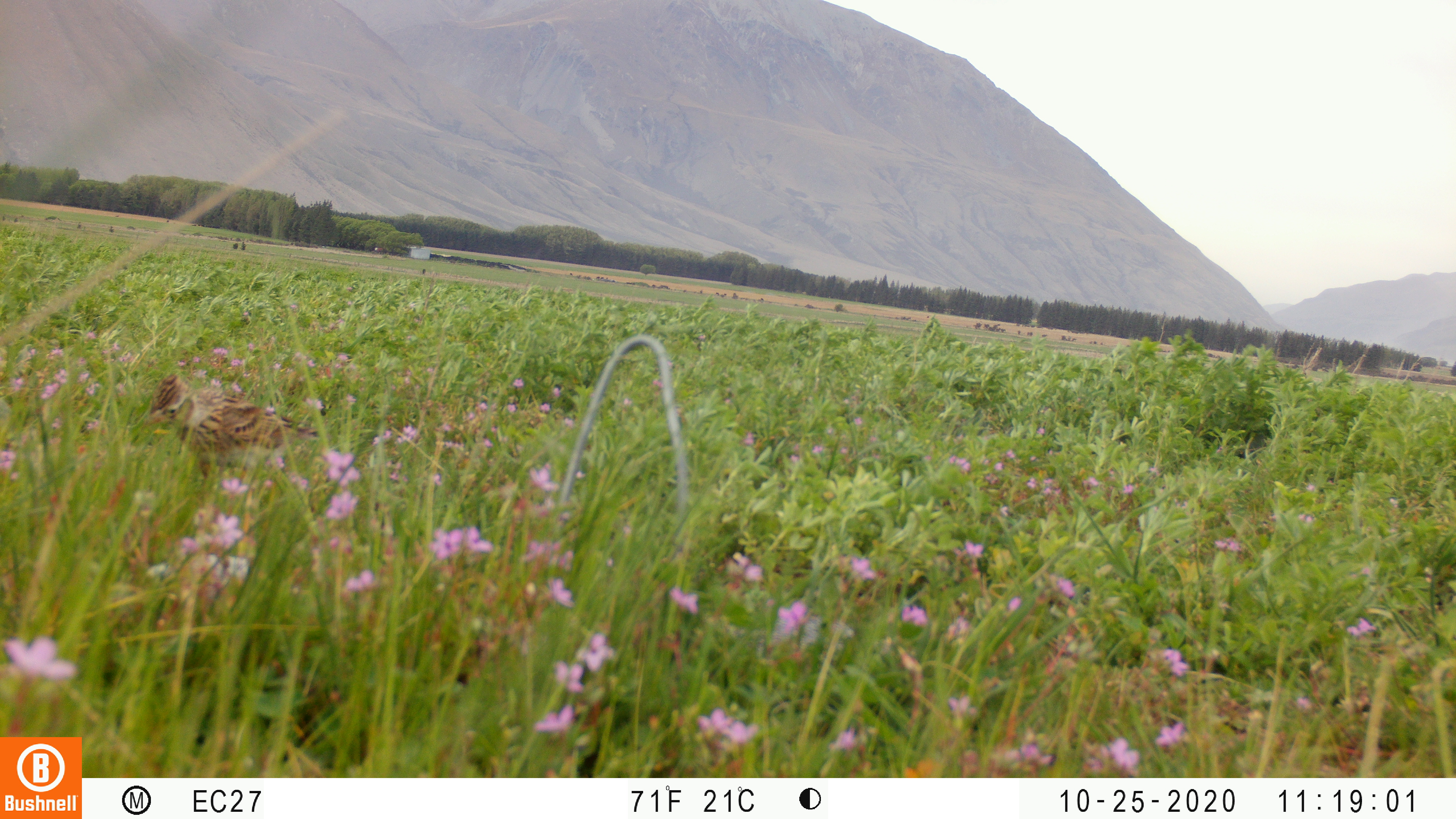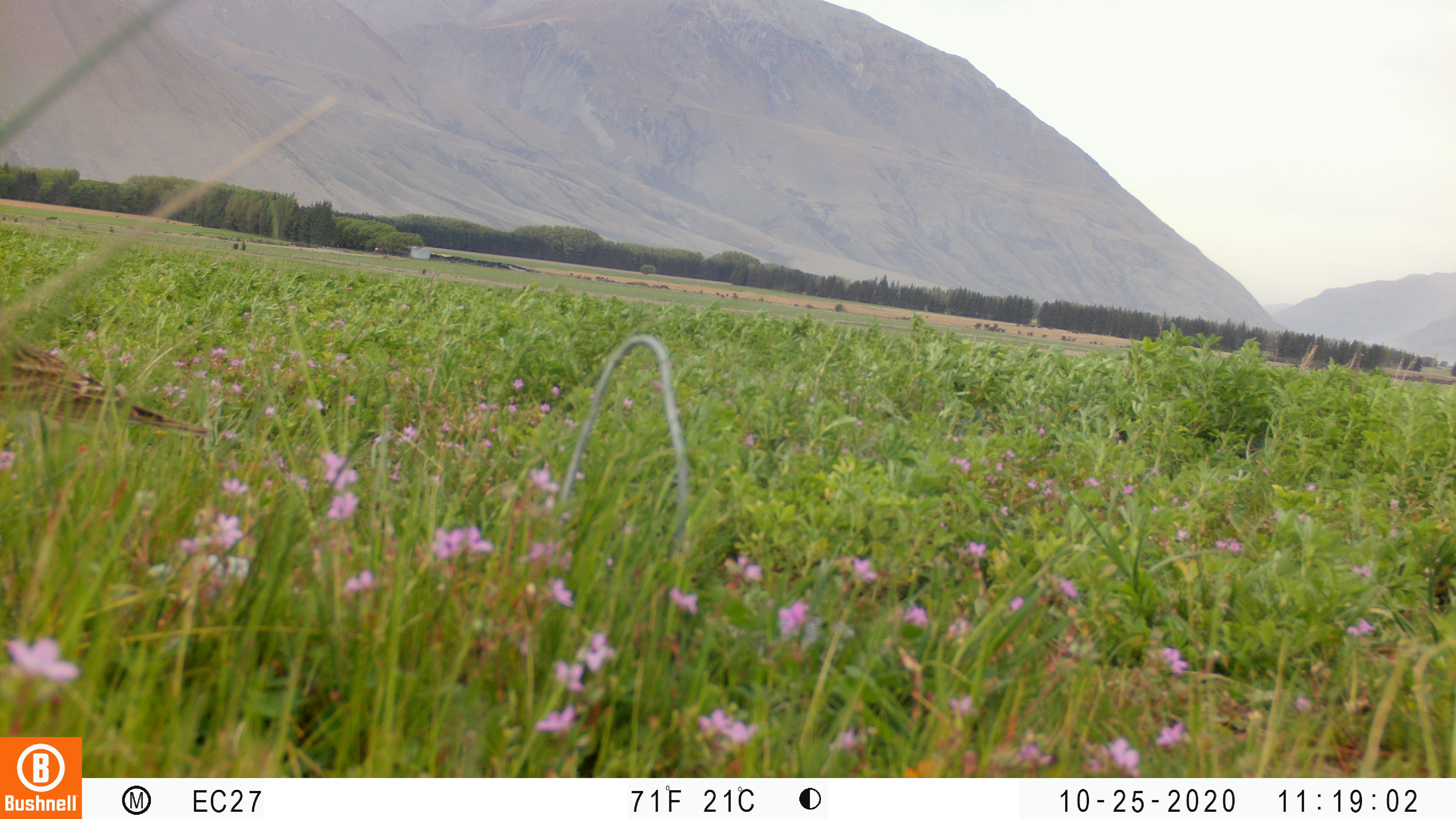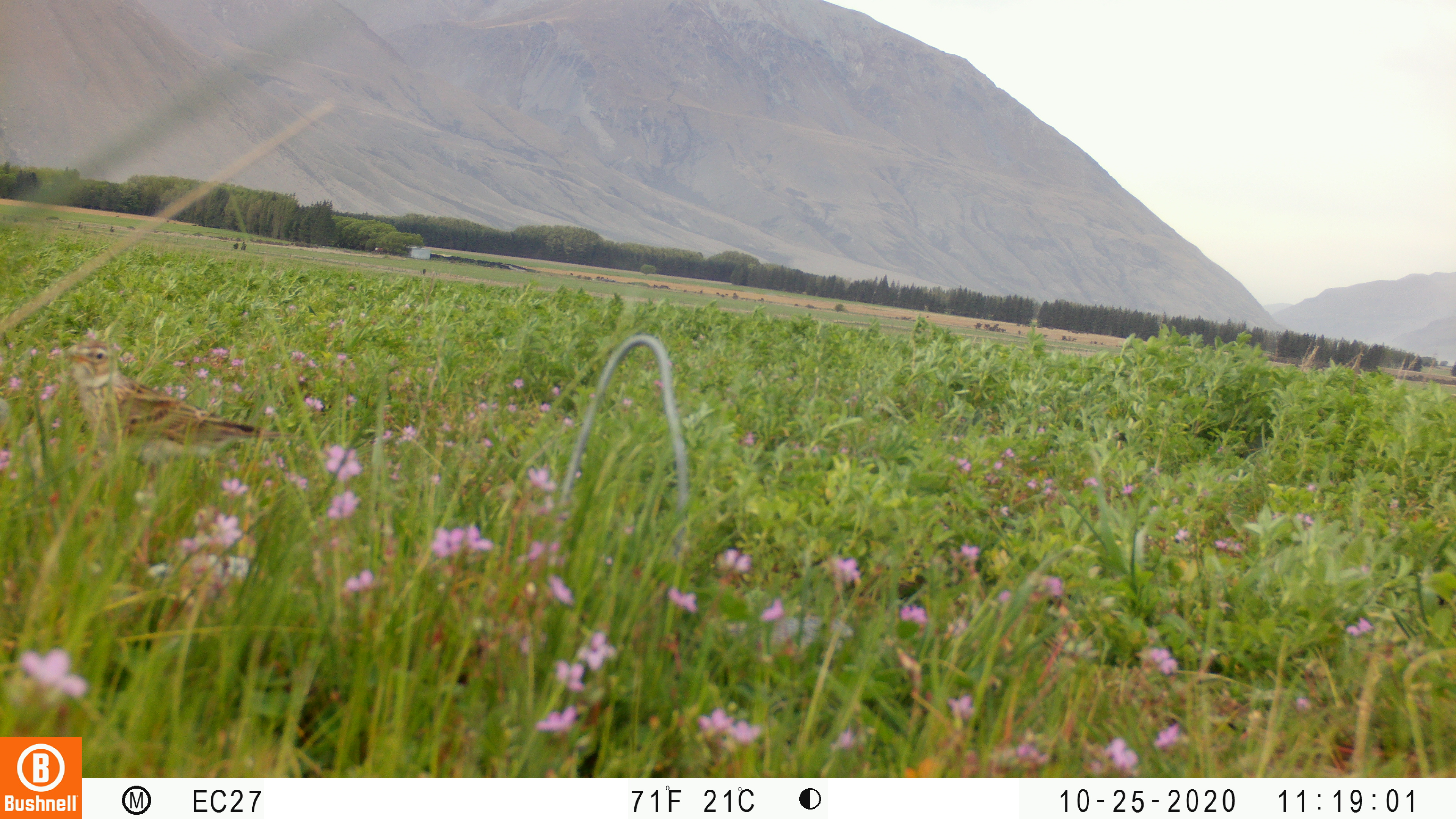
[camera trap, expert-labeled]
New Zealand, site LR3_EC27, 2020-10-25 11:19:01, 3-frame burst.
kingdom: Animalia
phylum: Chordata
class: Aves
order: Passeriformes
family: Motacillidae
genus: Anthus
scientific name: Anthus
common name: pipit